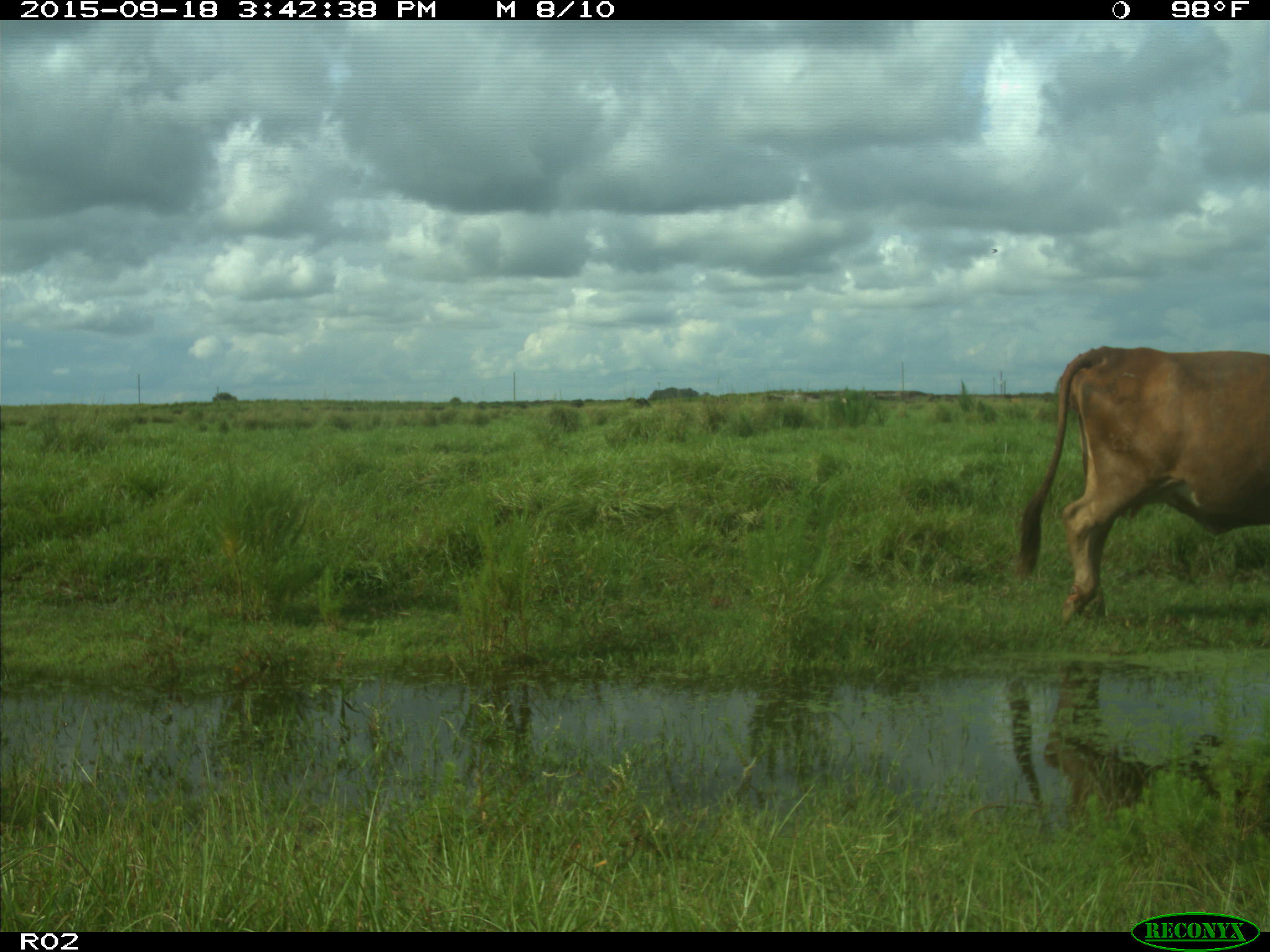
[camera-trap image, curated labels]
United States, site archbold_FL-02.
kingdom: Animalia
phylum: Chordata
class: Mammalia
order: Artiodactyla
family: Bovidae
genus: Bos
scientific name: Bos taurus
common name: domestic cow